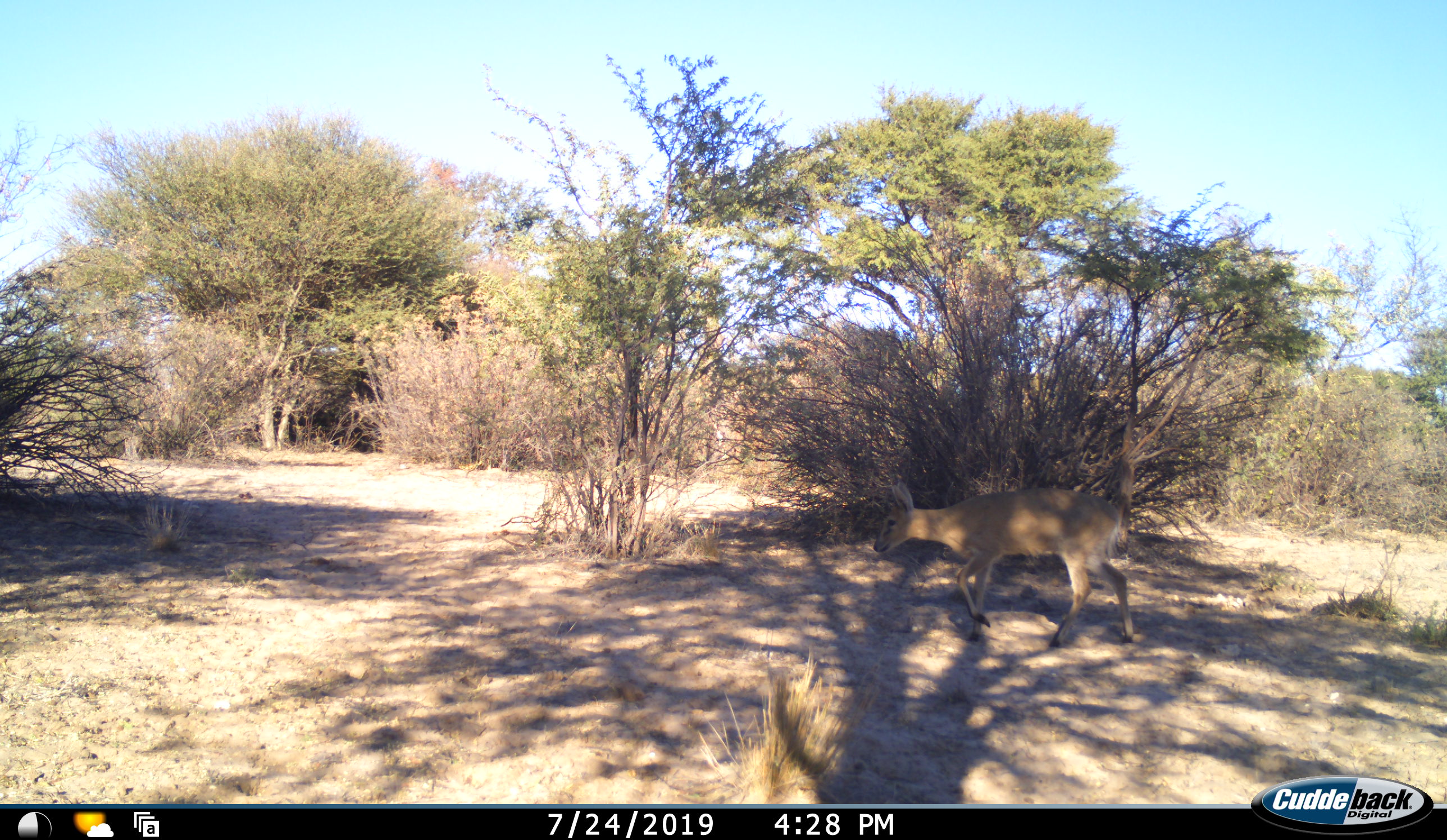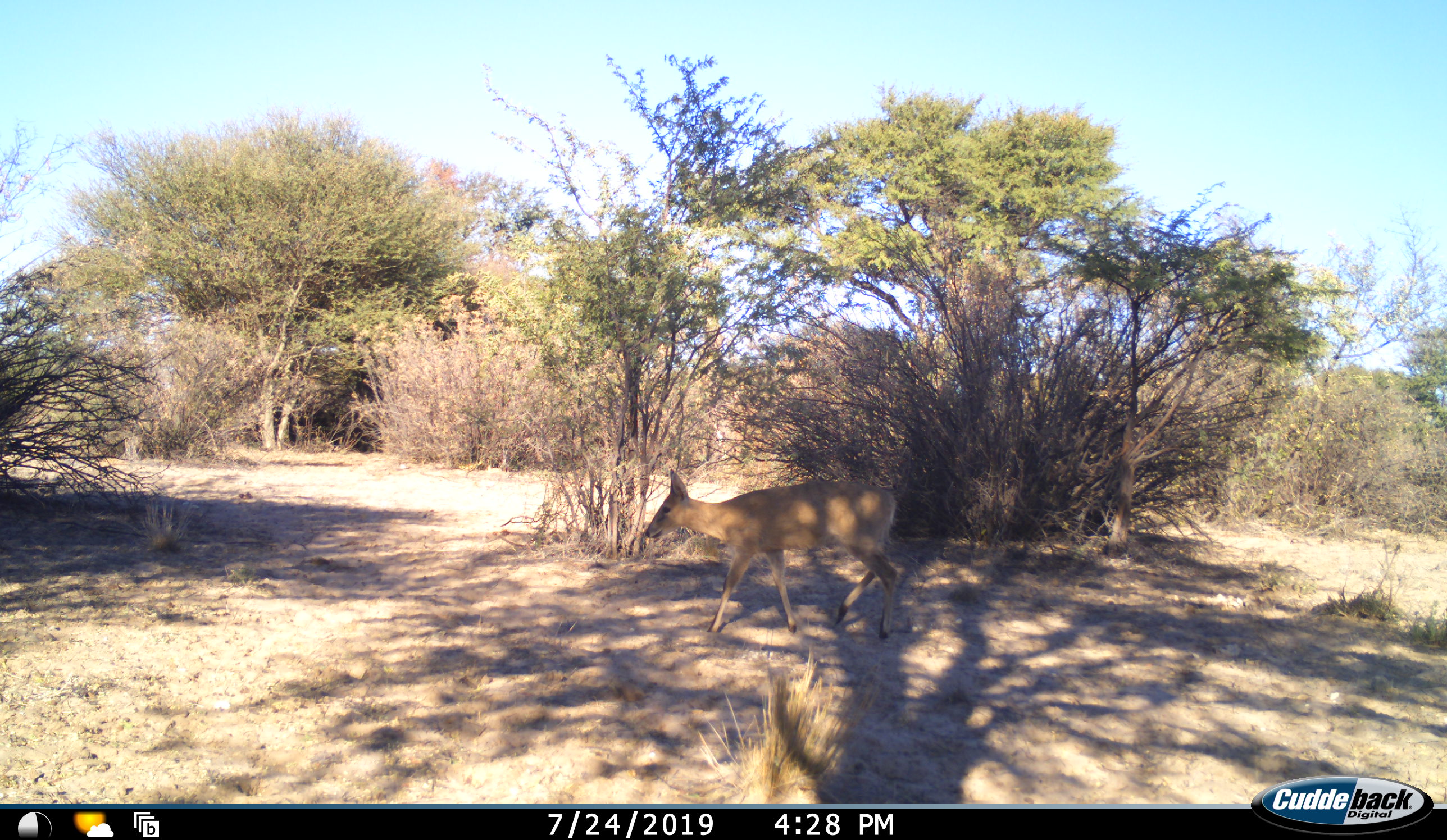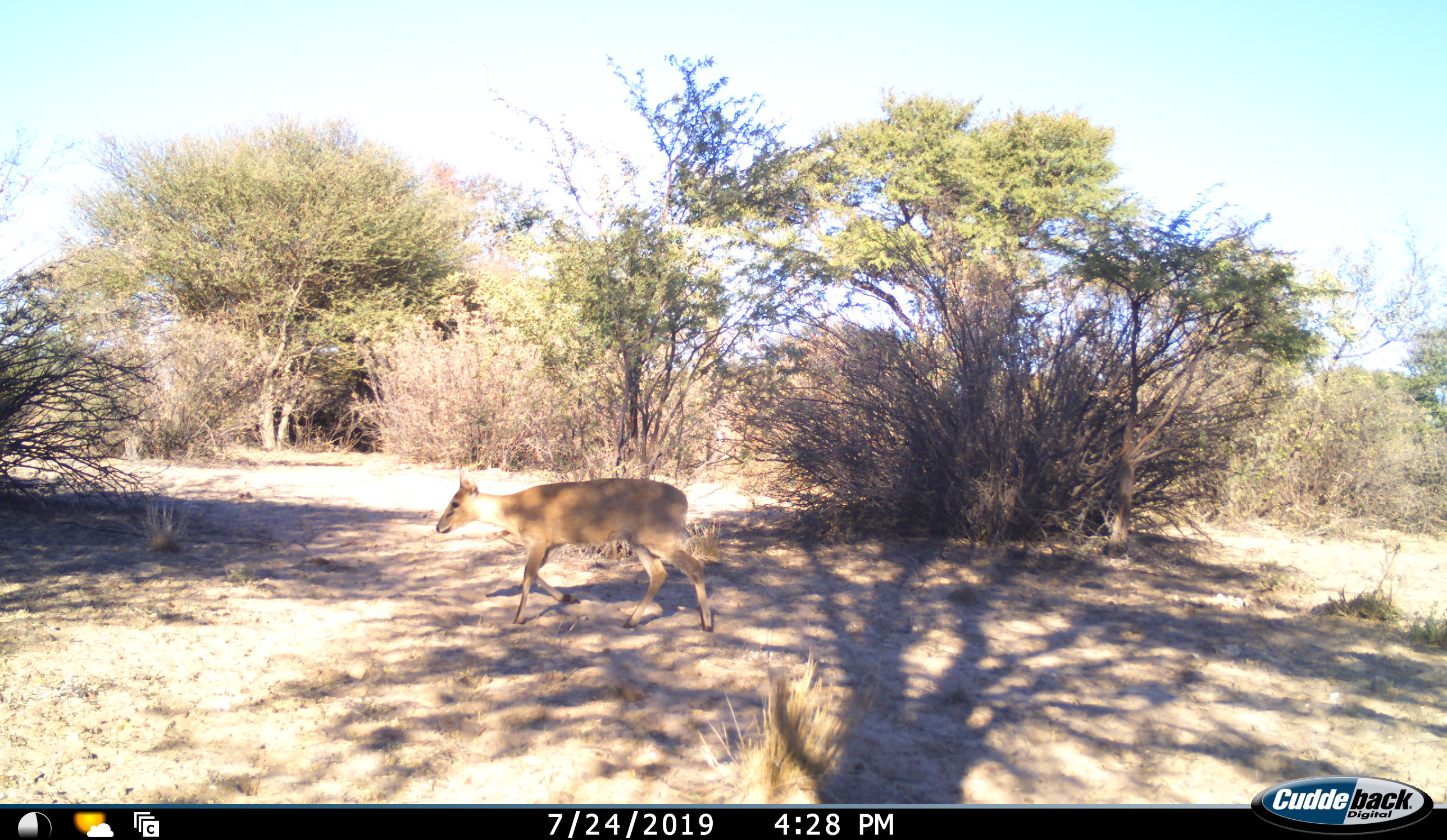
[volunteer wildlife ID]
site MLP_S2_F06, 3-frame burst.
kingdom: Animalia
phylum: Chordata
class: Mammalia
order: Artiodactyla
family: Bovidae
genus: Sylvicapra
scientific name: Sylvicapra grimmia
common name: common duiker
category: duikercommongrey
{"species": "duikercommongrey (common duiker) (Sylvicapra grimmia)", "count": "1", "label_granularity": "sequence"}